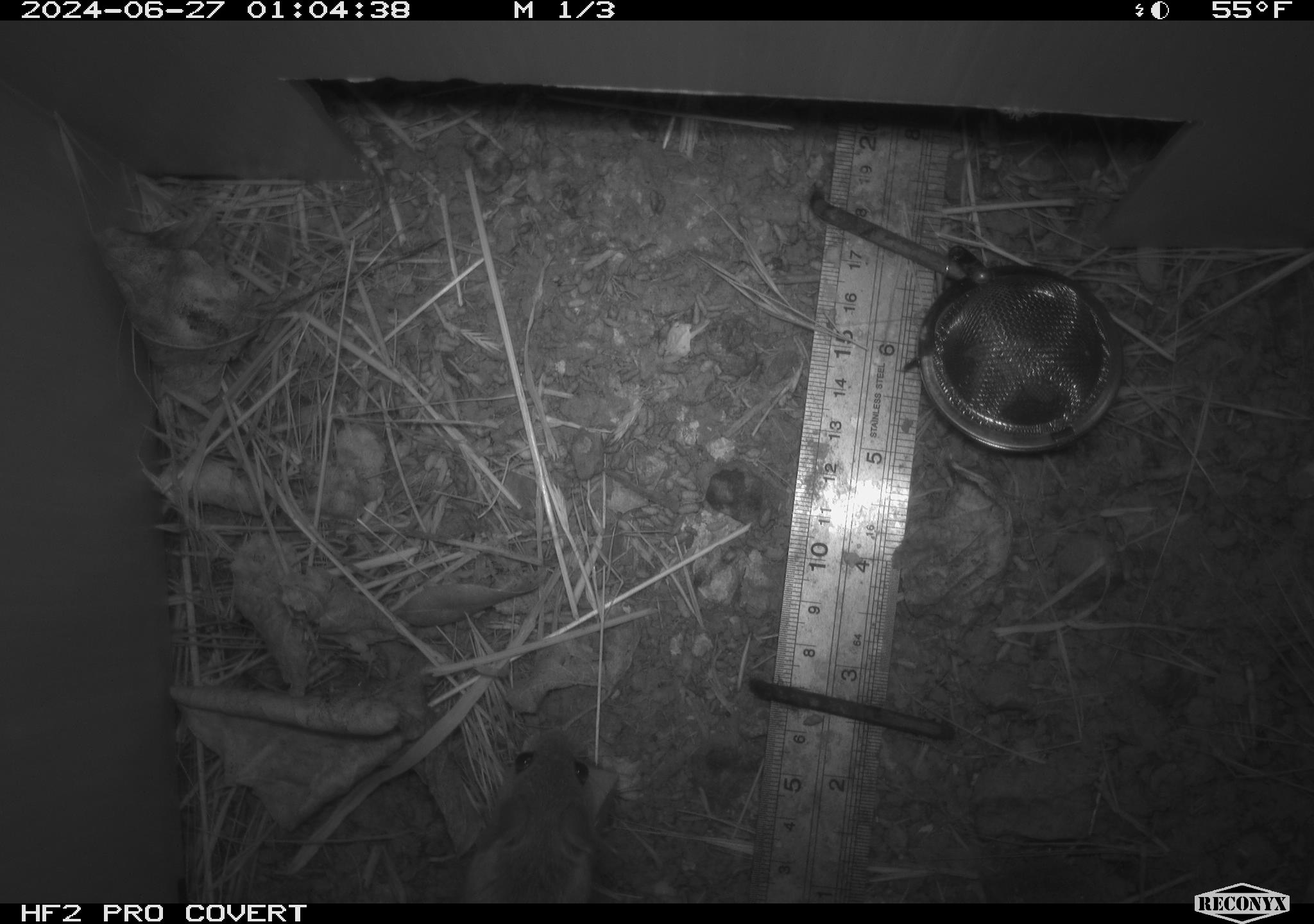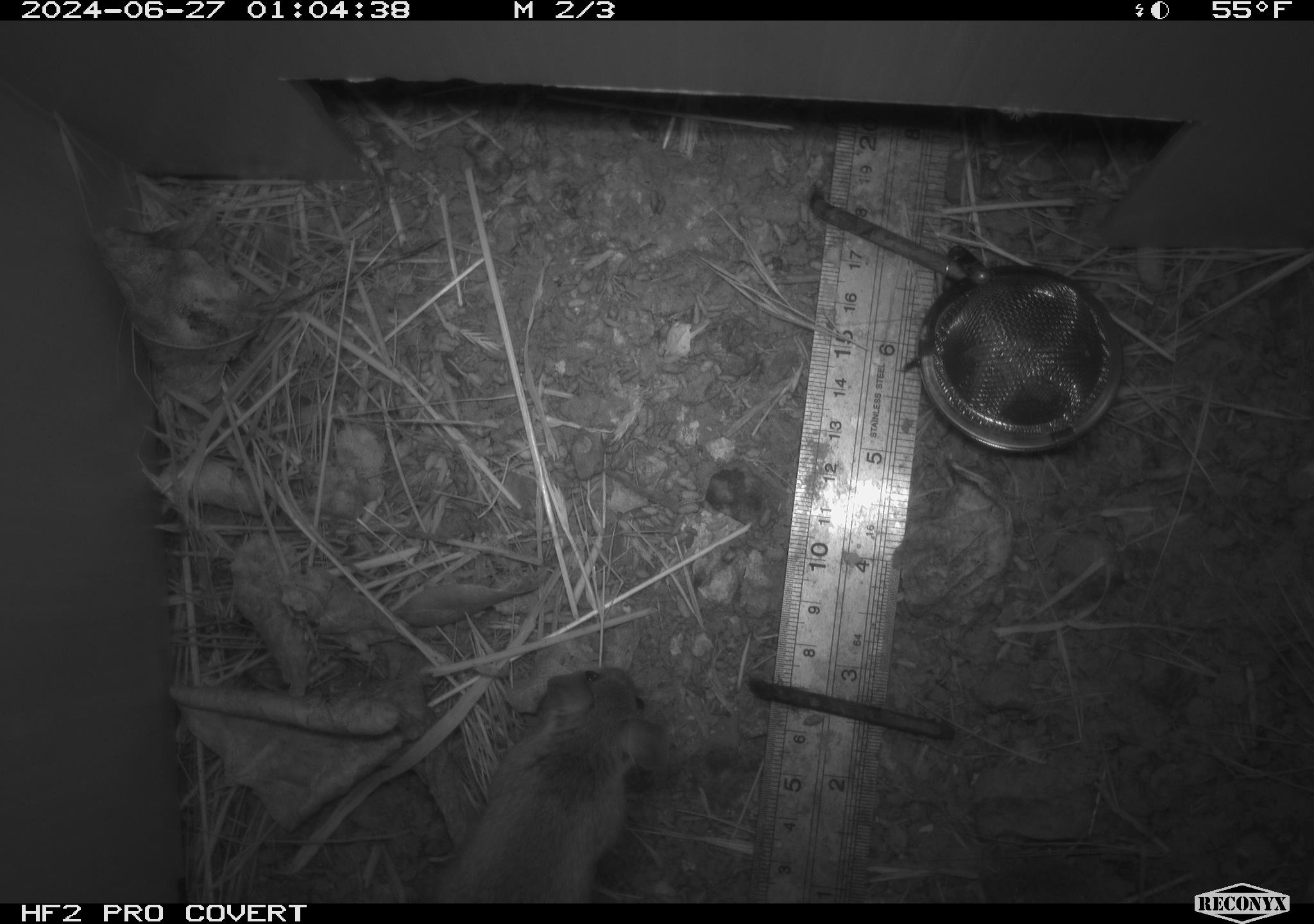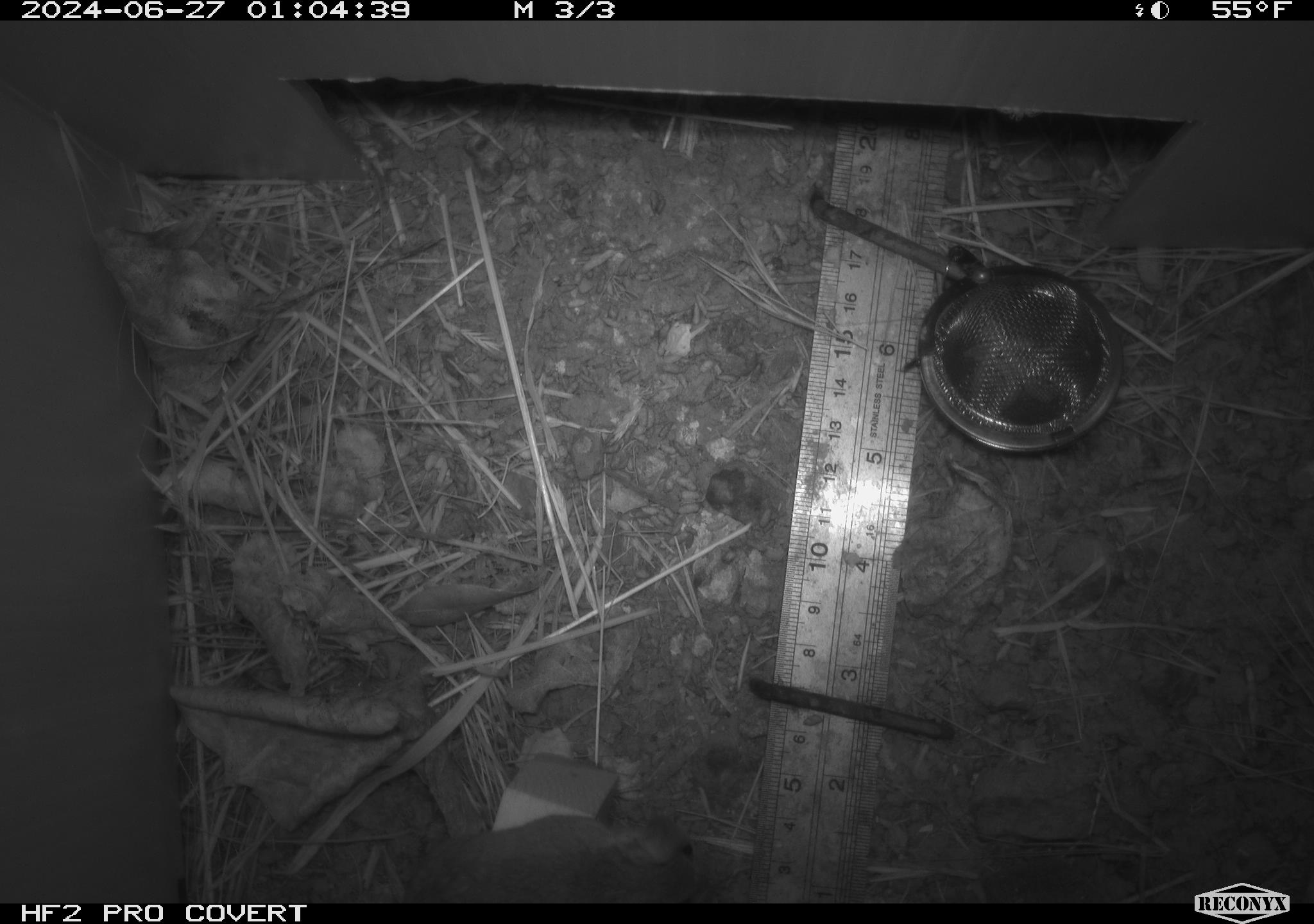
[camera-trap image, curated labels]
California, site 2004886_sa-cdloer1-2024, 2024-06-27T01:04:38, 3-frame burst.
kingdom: Animalia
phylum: Chordata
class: Mammalia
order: Rodentia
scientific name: Rodentia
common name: mouse species